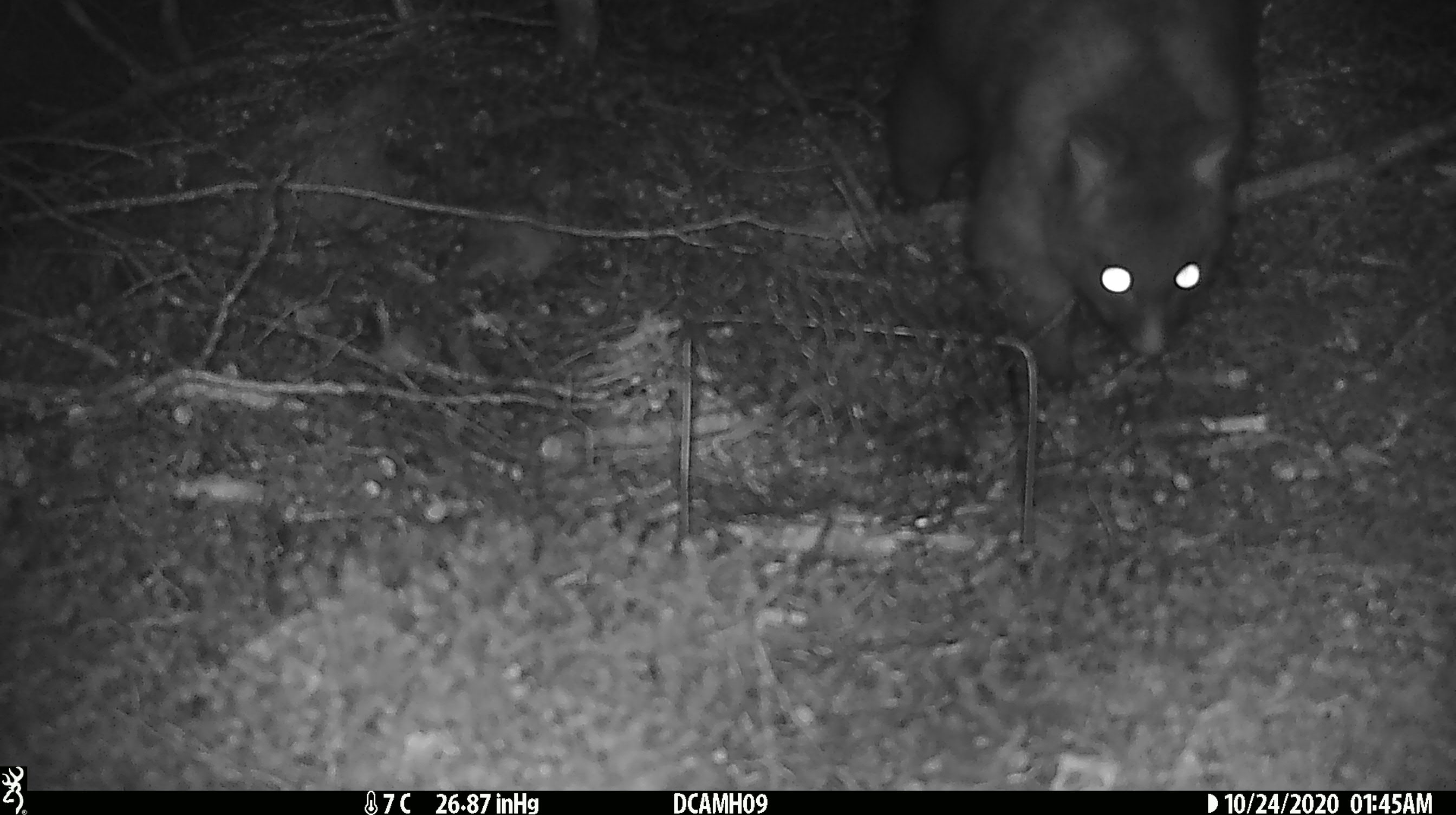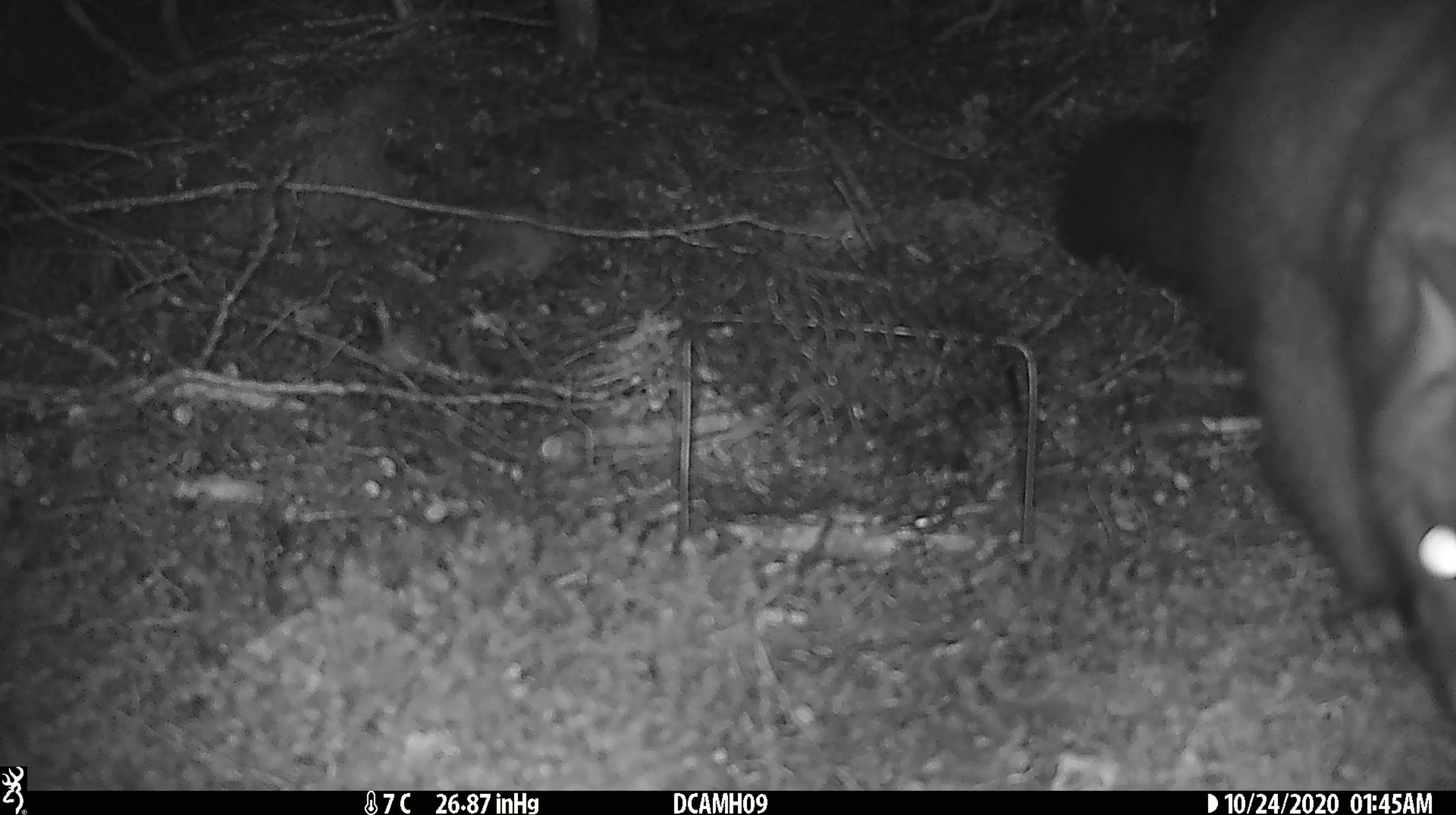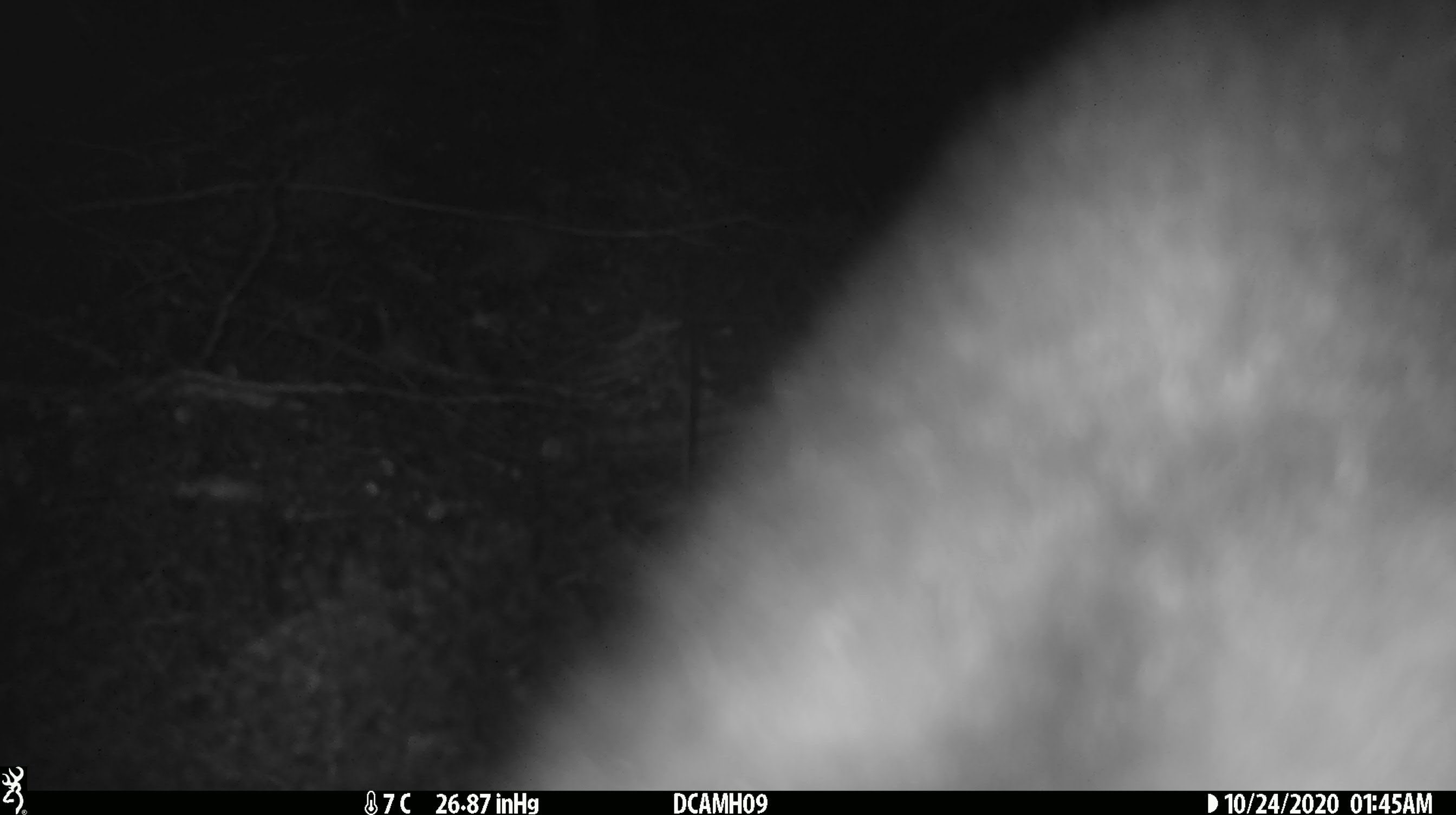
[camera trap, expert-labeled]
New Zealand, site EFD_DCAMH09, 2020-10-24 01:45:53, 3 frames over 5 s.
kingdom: Animalia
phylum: Chordata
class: Mammalia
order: Diprotodontia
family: Phalangeridae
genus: Trichosurus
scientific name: Trichosurus vulpecula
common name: common brushtail possum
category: possum